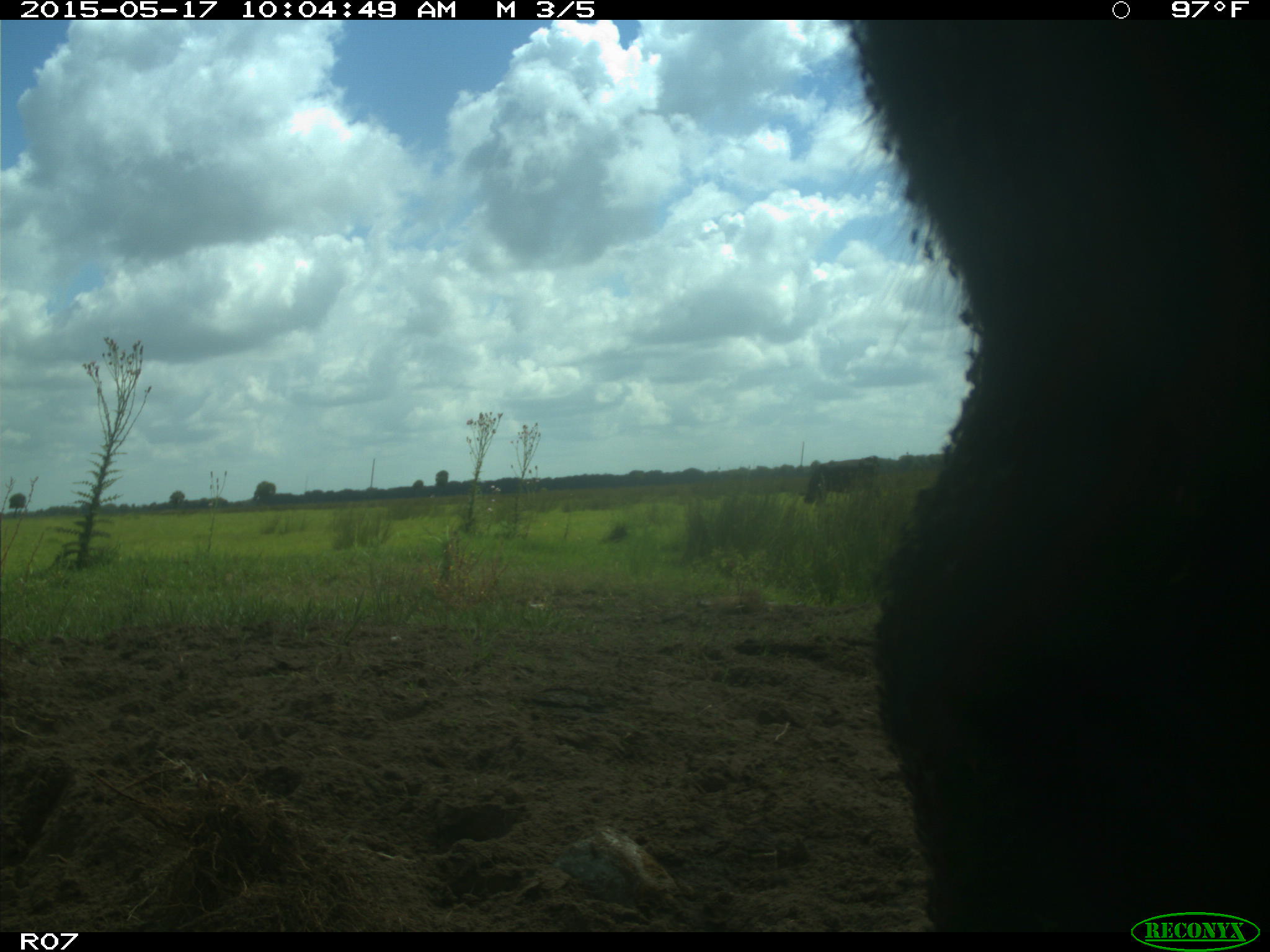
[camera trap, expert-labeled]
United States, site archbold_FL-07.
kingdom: Animalia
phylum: Chordata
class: Mammalia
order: Artiodactyla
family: Bovidae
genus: Bos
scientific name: Bos taurus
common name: domestic cow